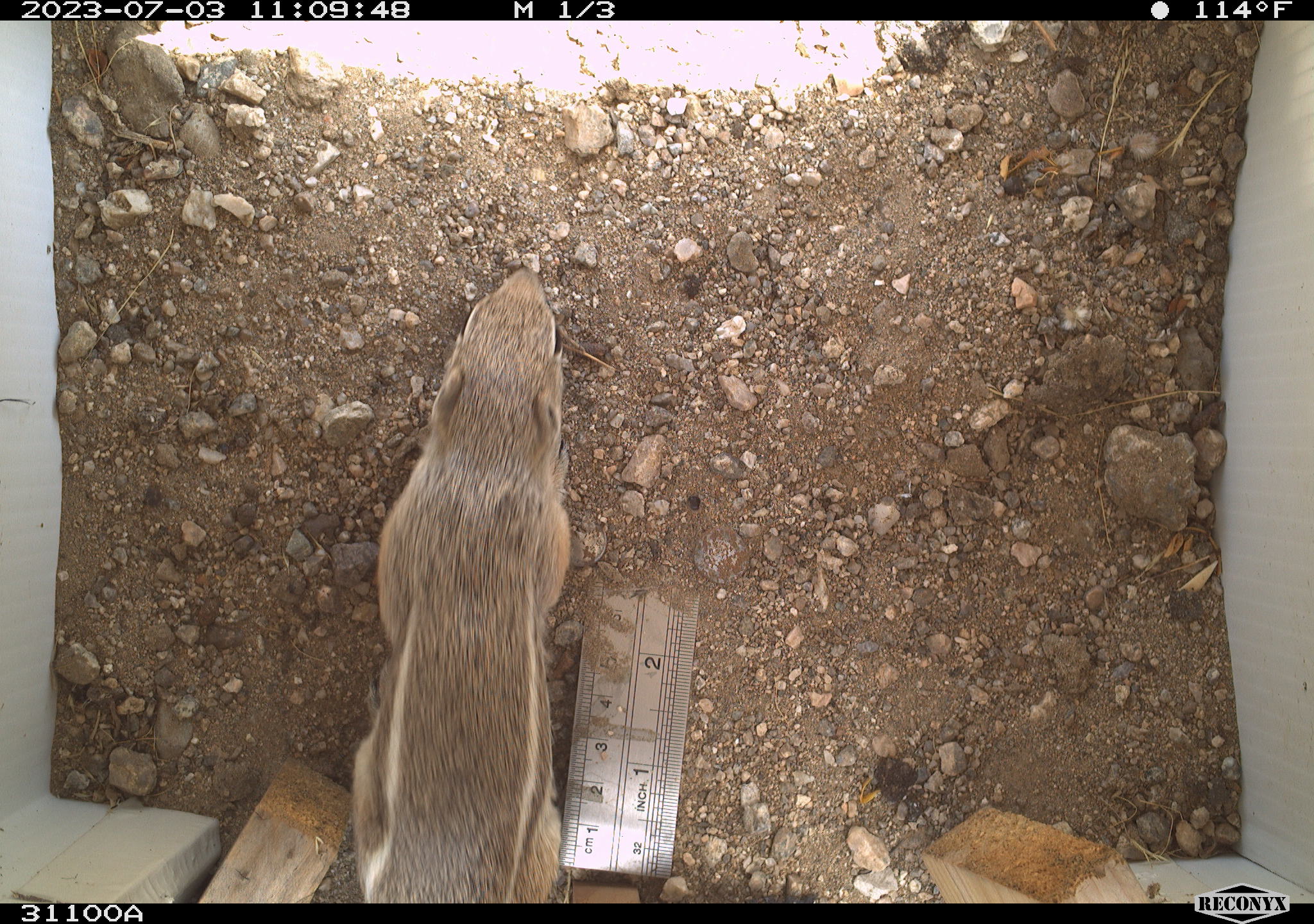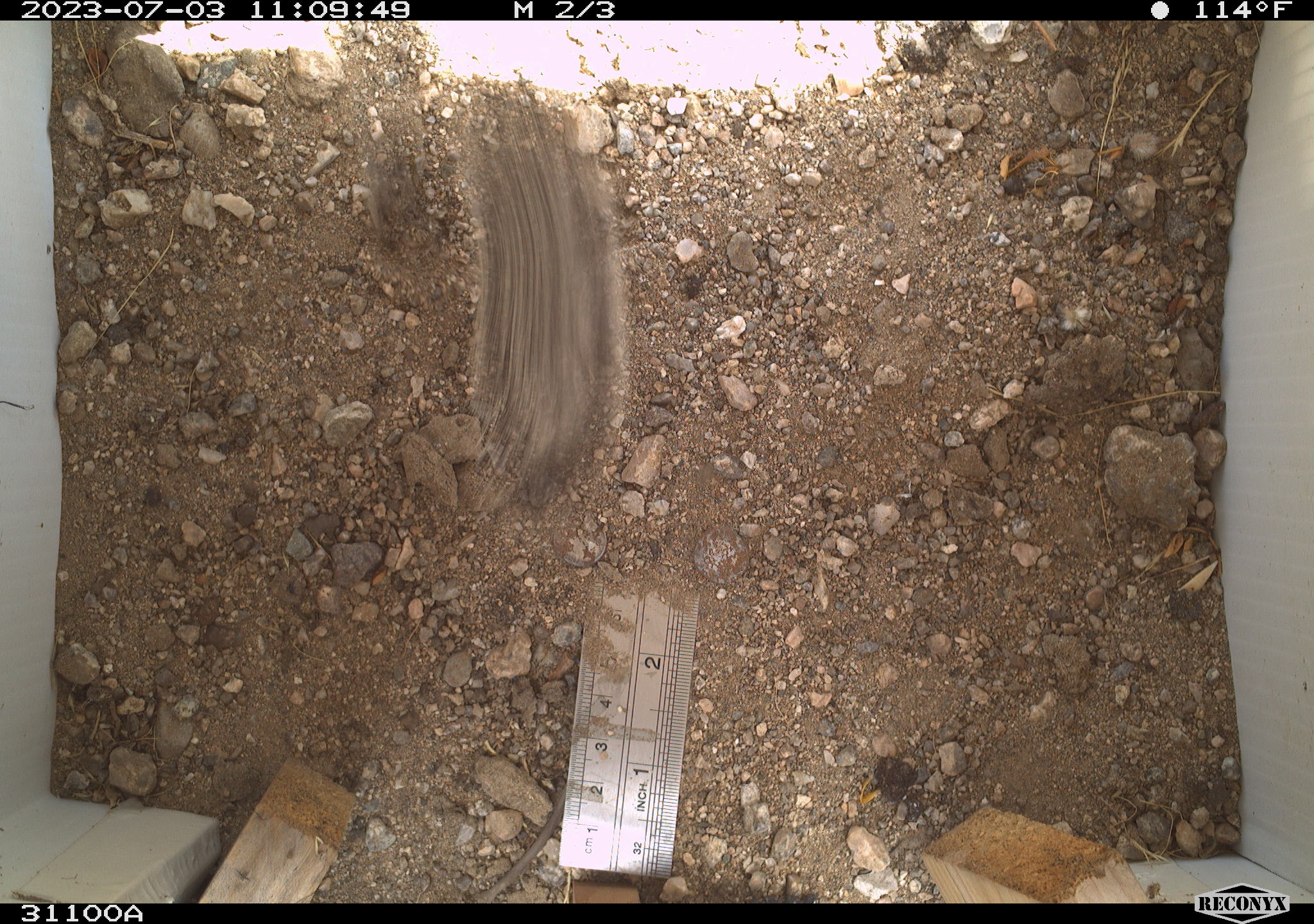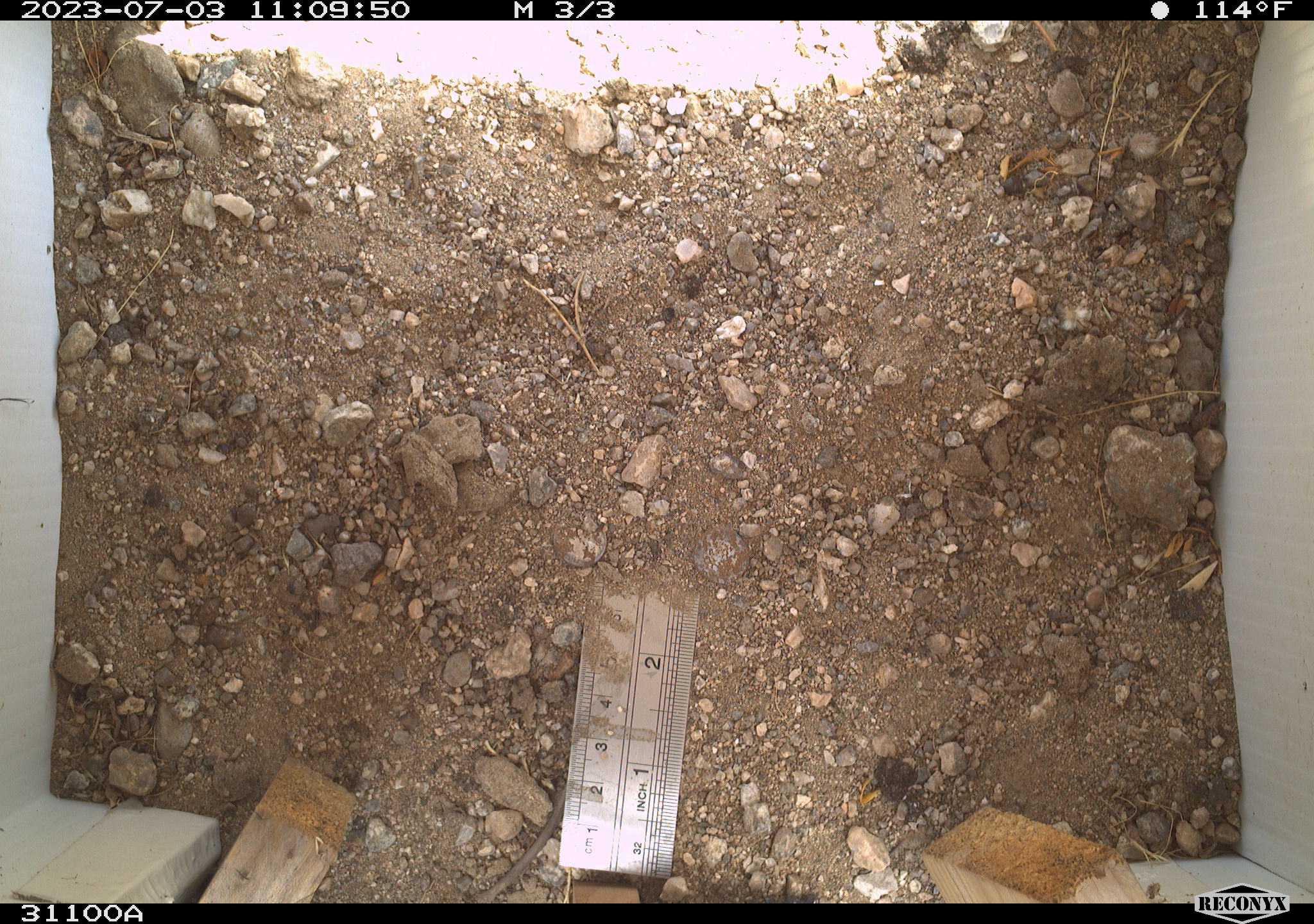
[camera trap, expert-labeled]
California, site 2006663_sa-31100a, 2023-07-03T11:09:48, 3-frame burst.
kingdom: Animalia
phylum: Chordata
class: Mammalia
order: Rodentia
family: Sciuridae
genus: Ammospermophilus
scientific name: Ammospermophilus leucurus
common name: white-tailed antelope squirrel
White-tailed antelope squirrel (Ammospermophilus leucurus).